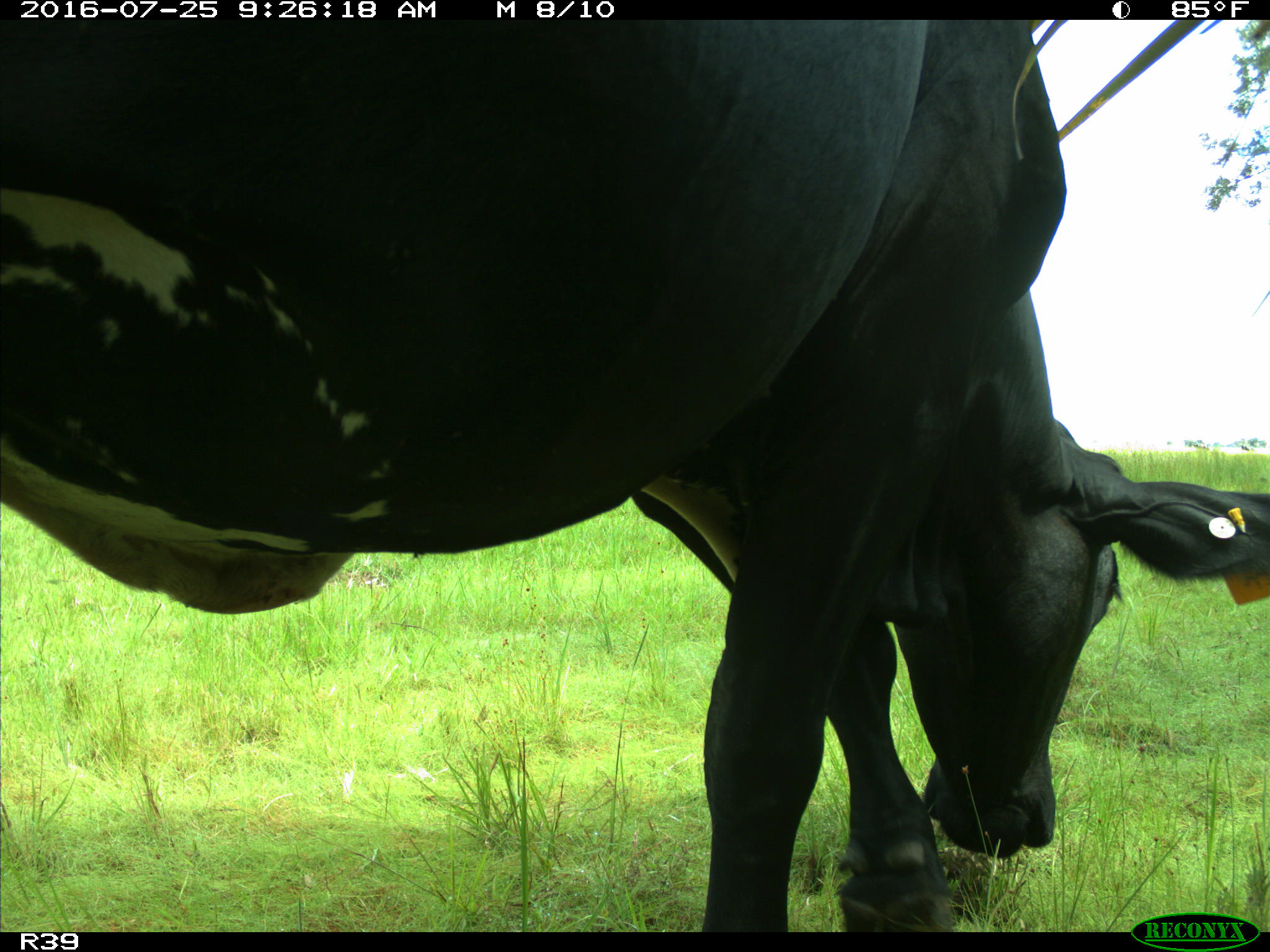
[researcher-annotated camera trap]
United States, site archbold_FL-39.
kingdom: Animalia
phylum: Chordata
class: Mammalia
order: Artiodactyla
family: Bovidae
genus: Bos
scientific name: Bos taurus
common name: domestic cow